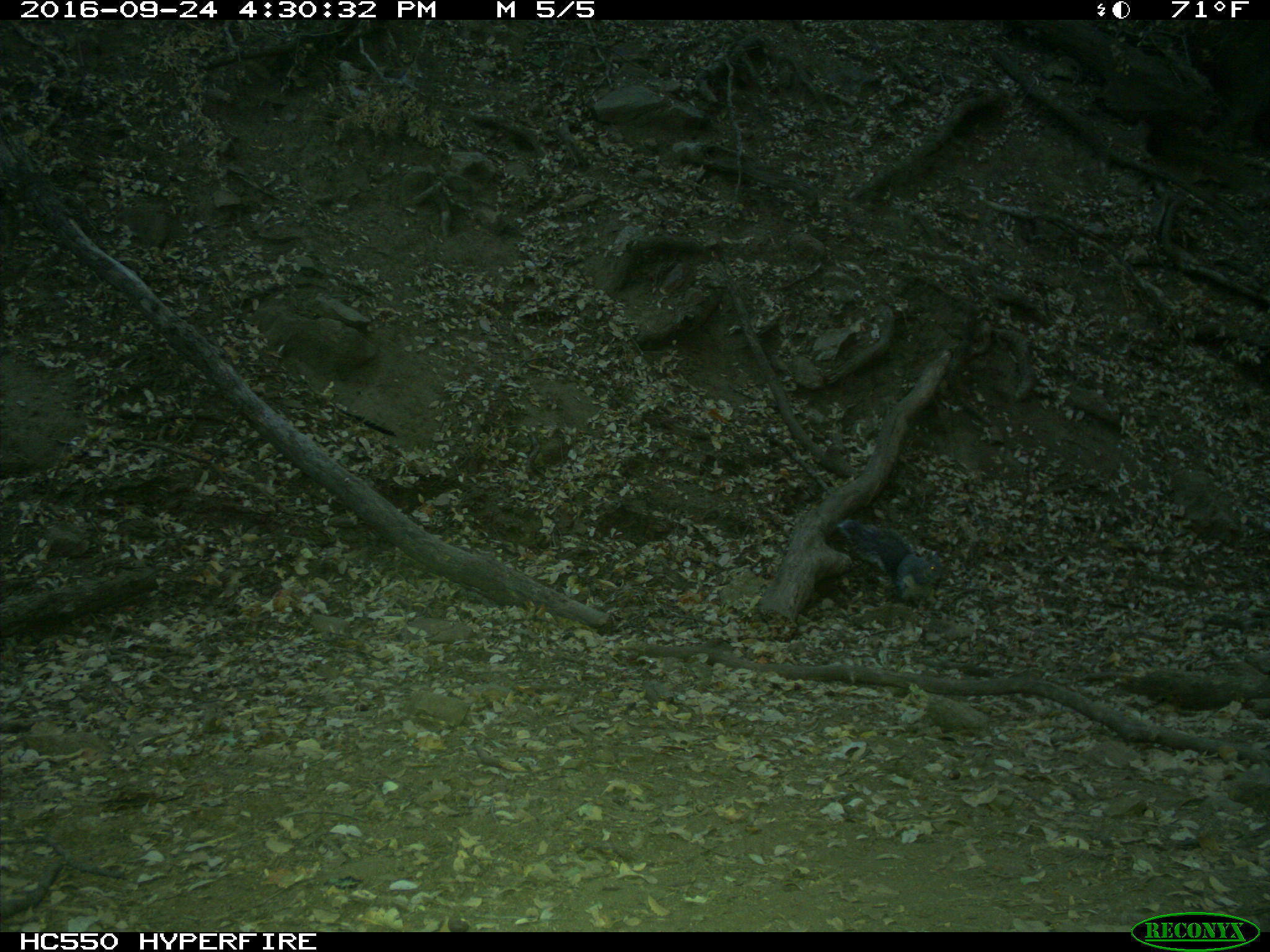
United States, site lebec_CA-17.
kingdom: Animalia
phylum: Chordata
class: Mammalia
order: Rodentia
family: Sciuridae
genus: Sciurus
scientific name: Sciurus carolinensis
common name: eastern gray squirrel